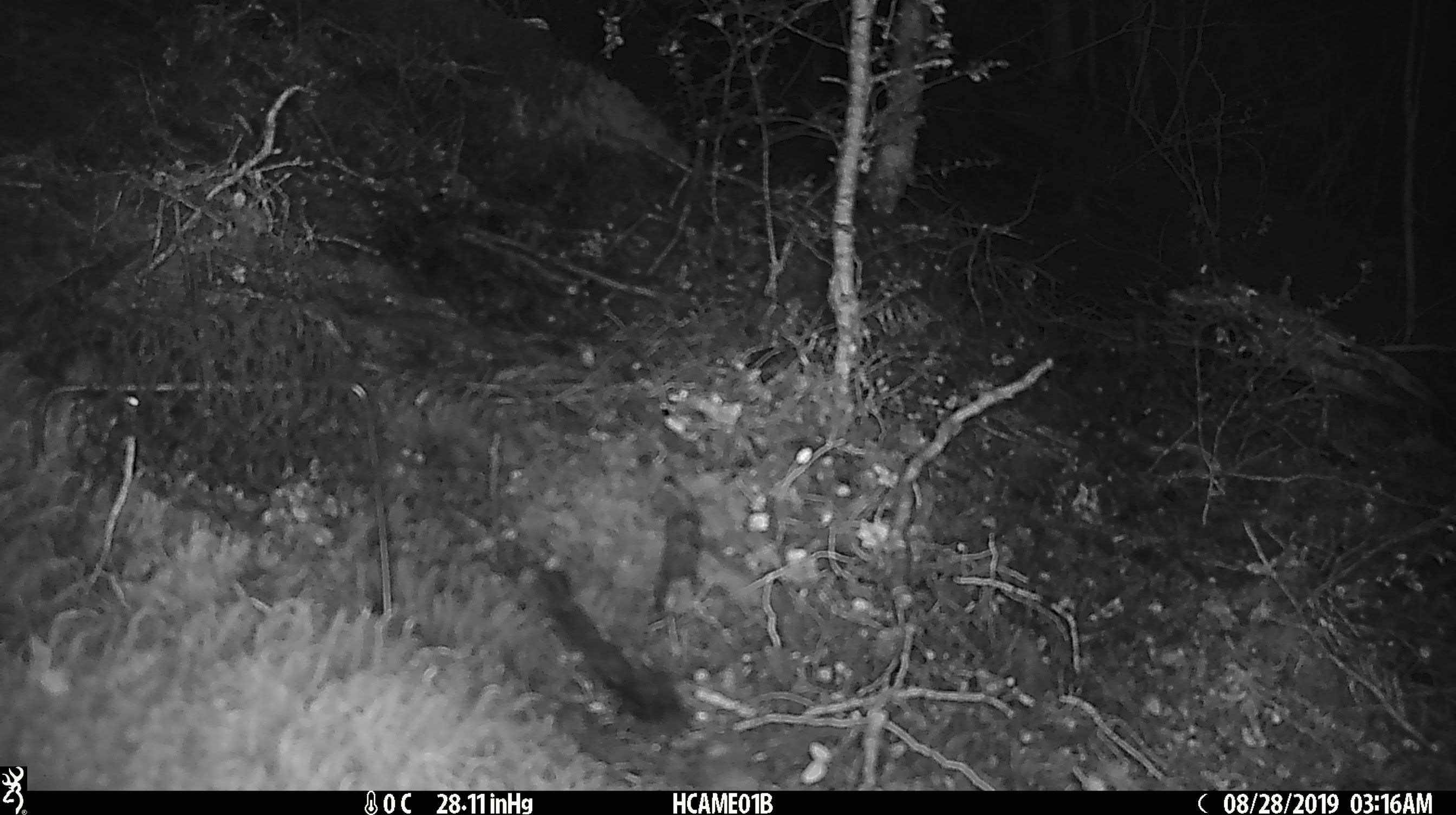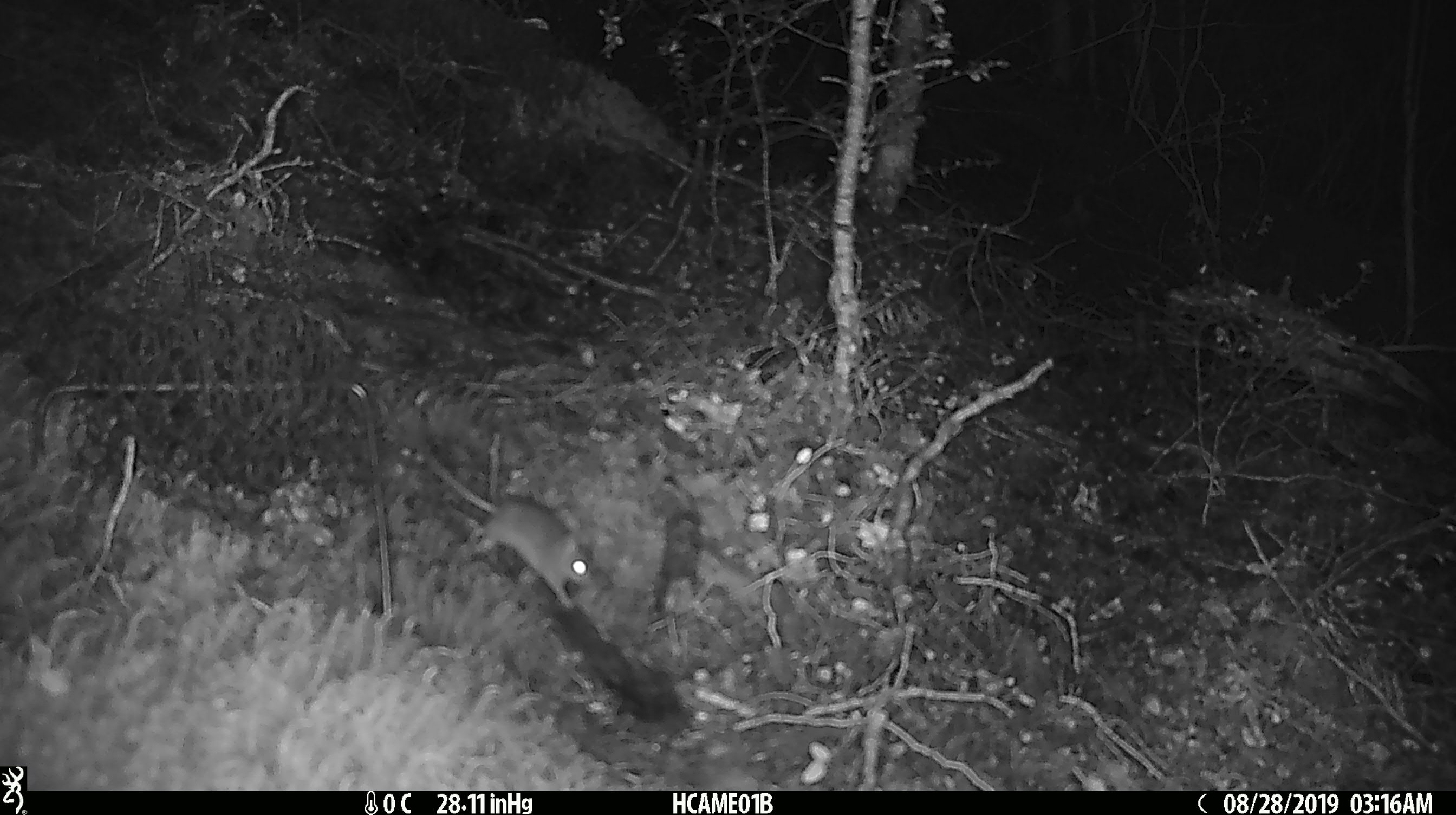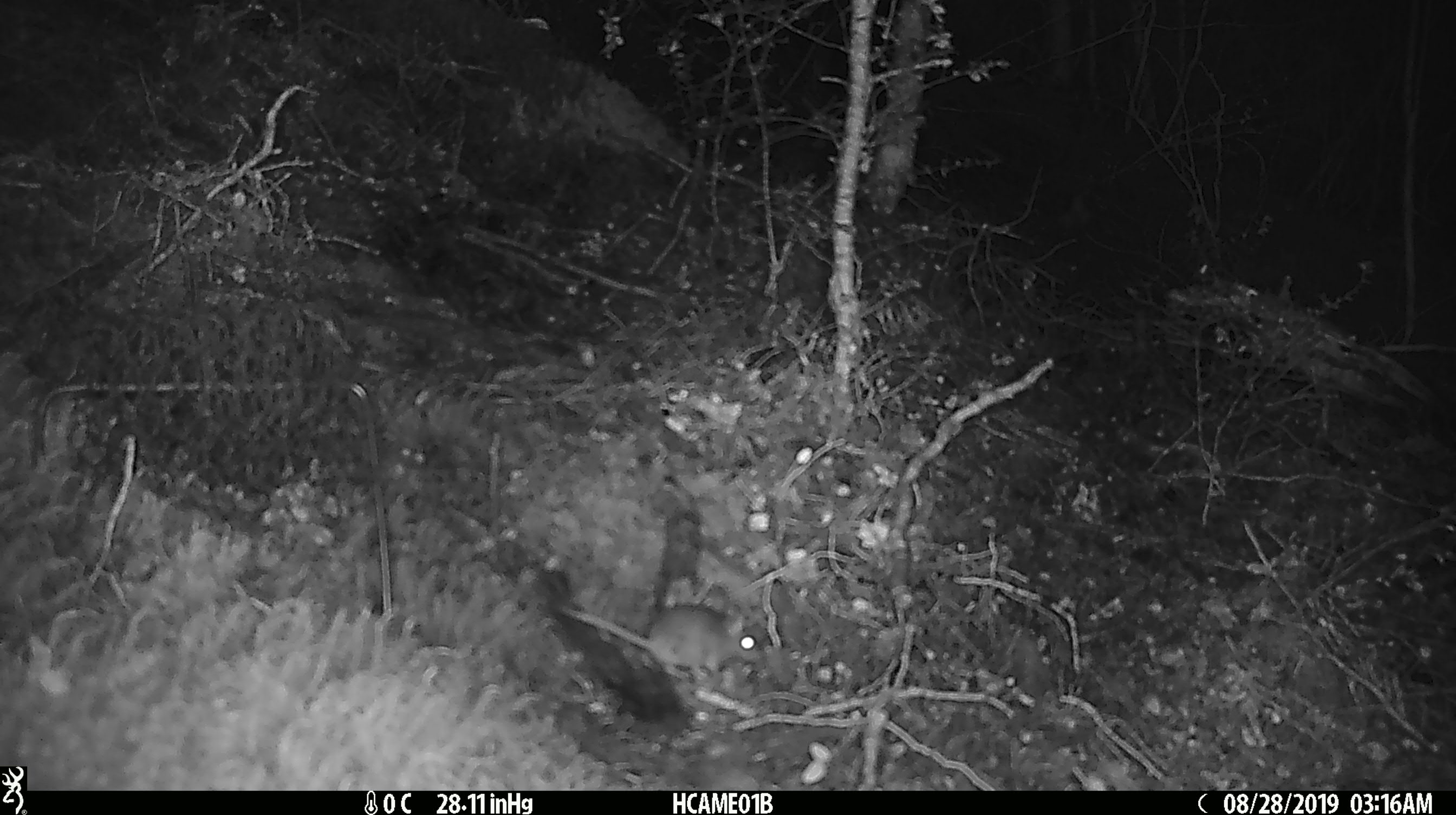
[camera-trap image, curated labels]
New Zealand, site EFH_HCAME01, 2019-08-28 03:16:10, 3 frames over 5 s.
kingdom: Animalia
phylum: Chordata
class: Mammalia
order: Rodentia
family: Muridae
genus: Mus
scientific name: Mus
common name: mouse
Mouse (Mus).